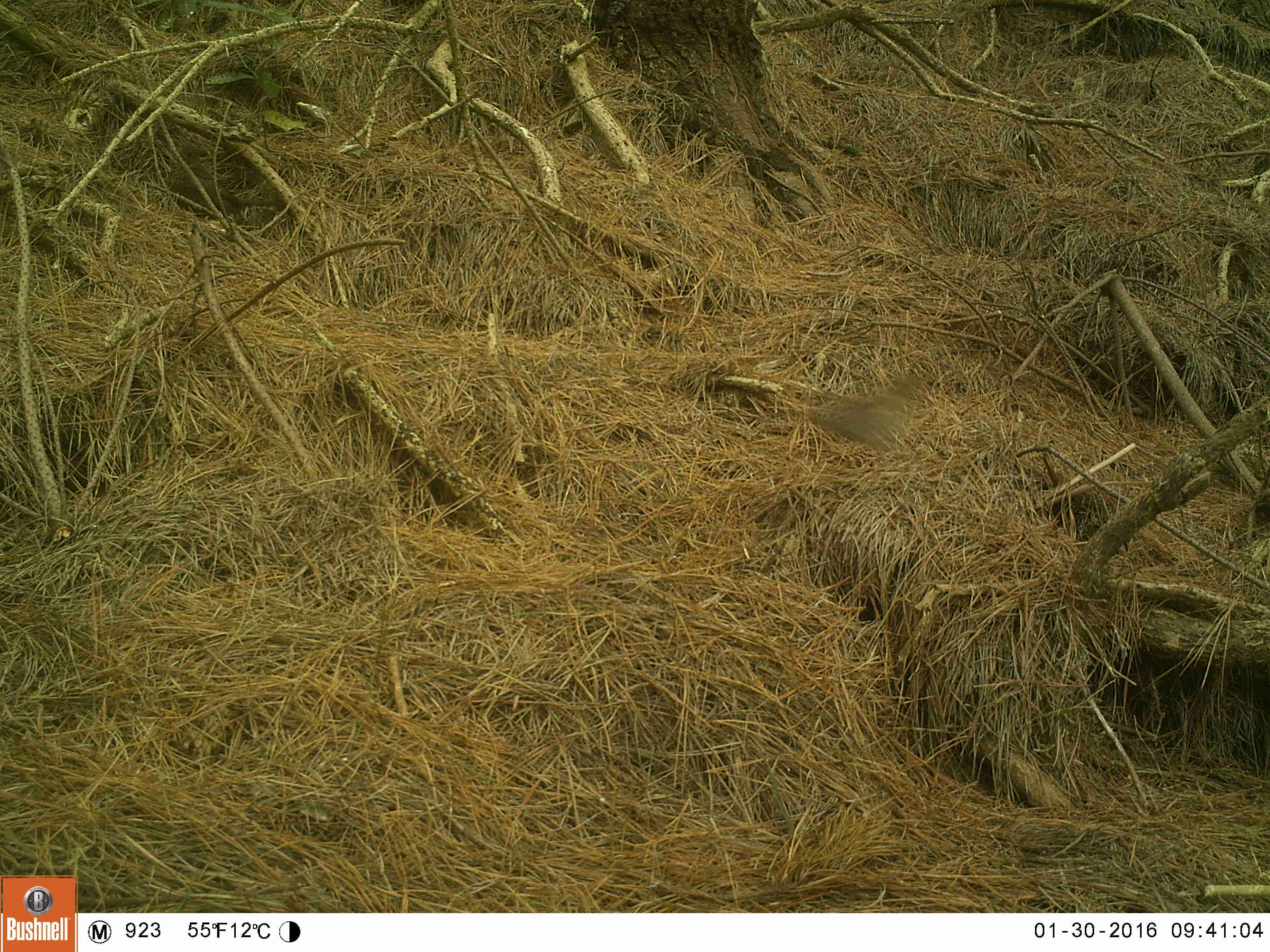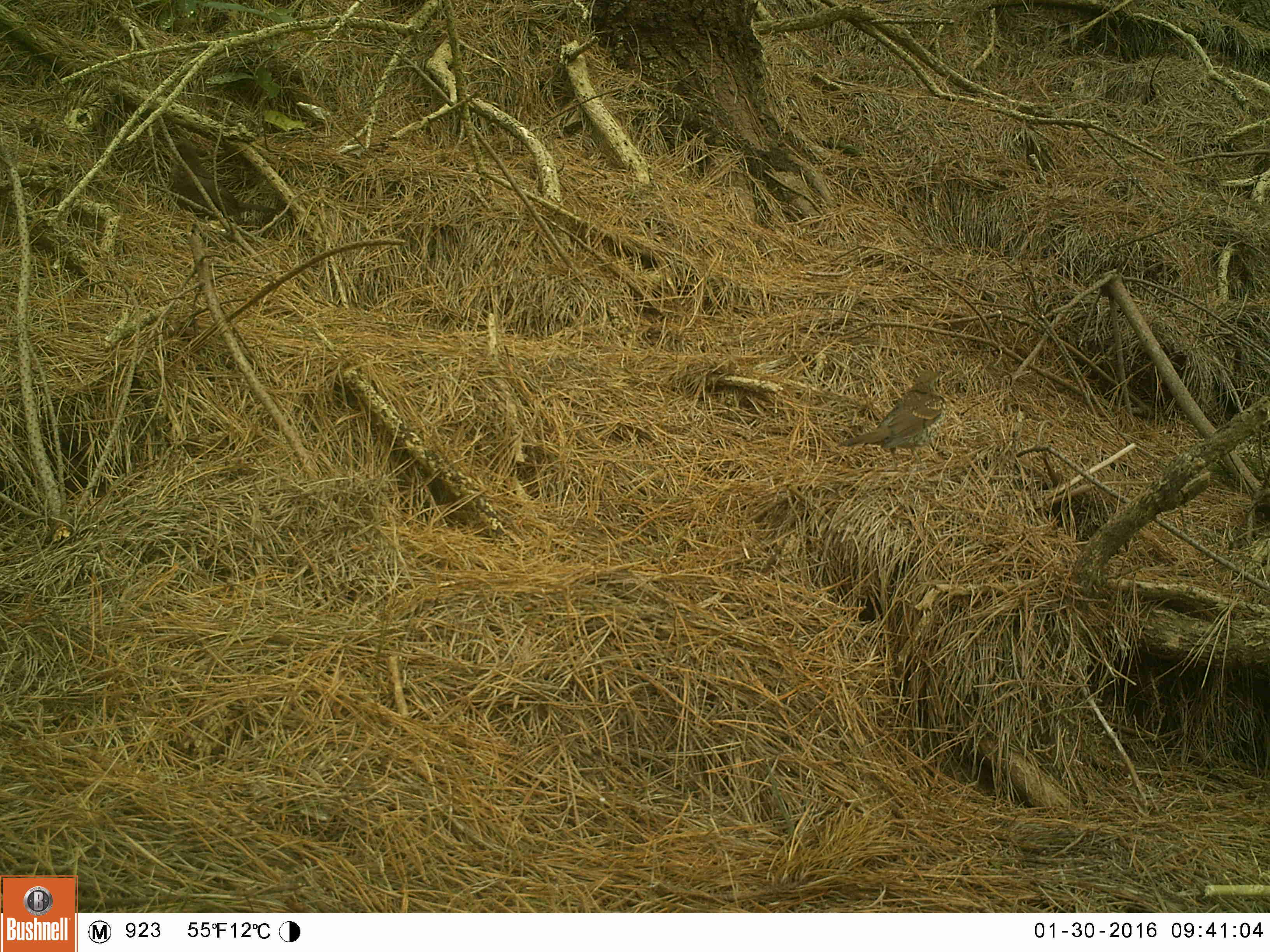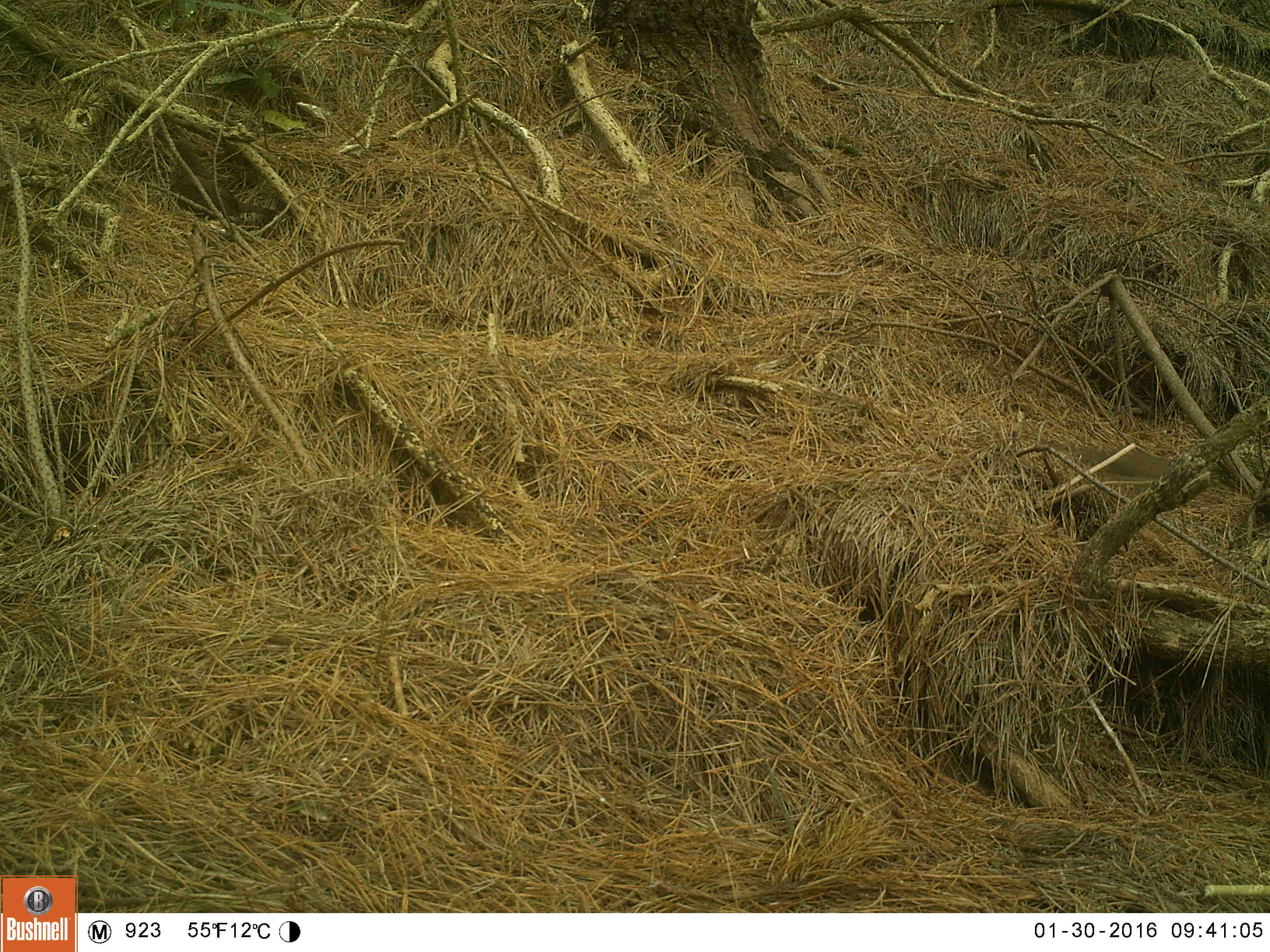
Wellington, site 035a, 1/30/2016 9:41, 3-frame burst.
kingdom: Animalia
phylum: Chordata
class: Aves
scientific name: Aves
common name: bird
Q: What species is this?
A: Bird (Aves).